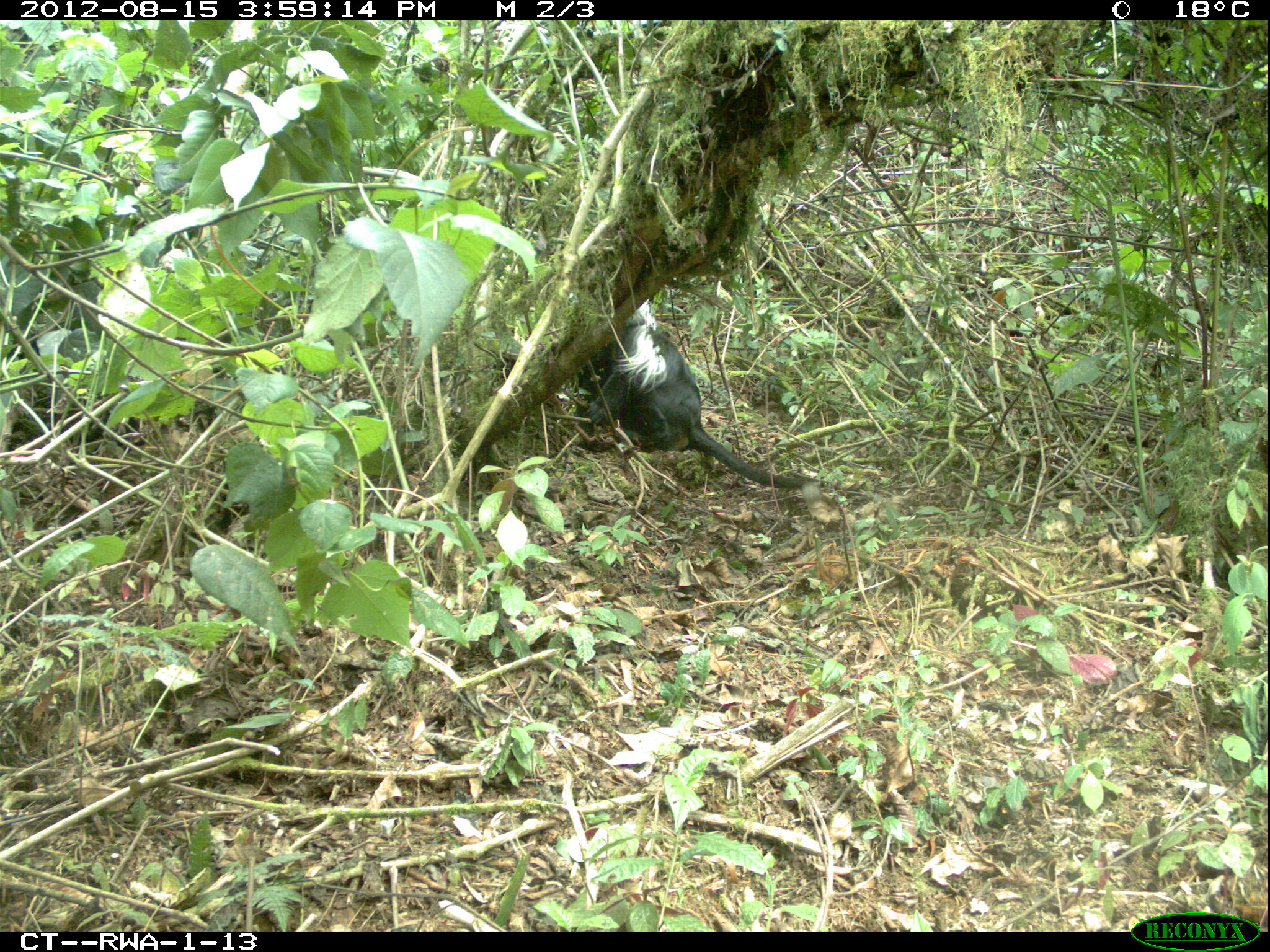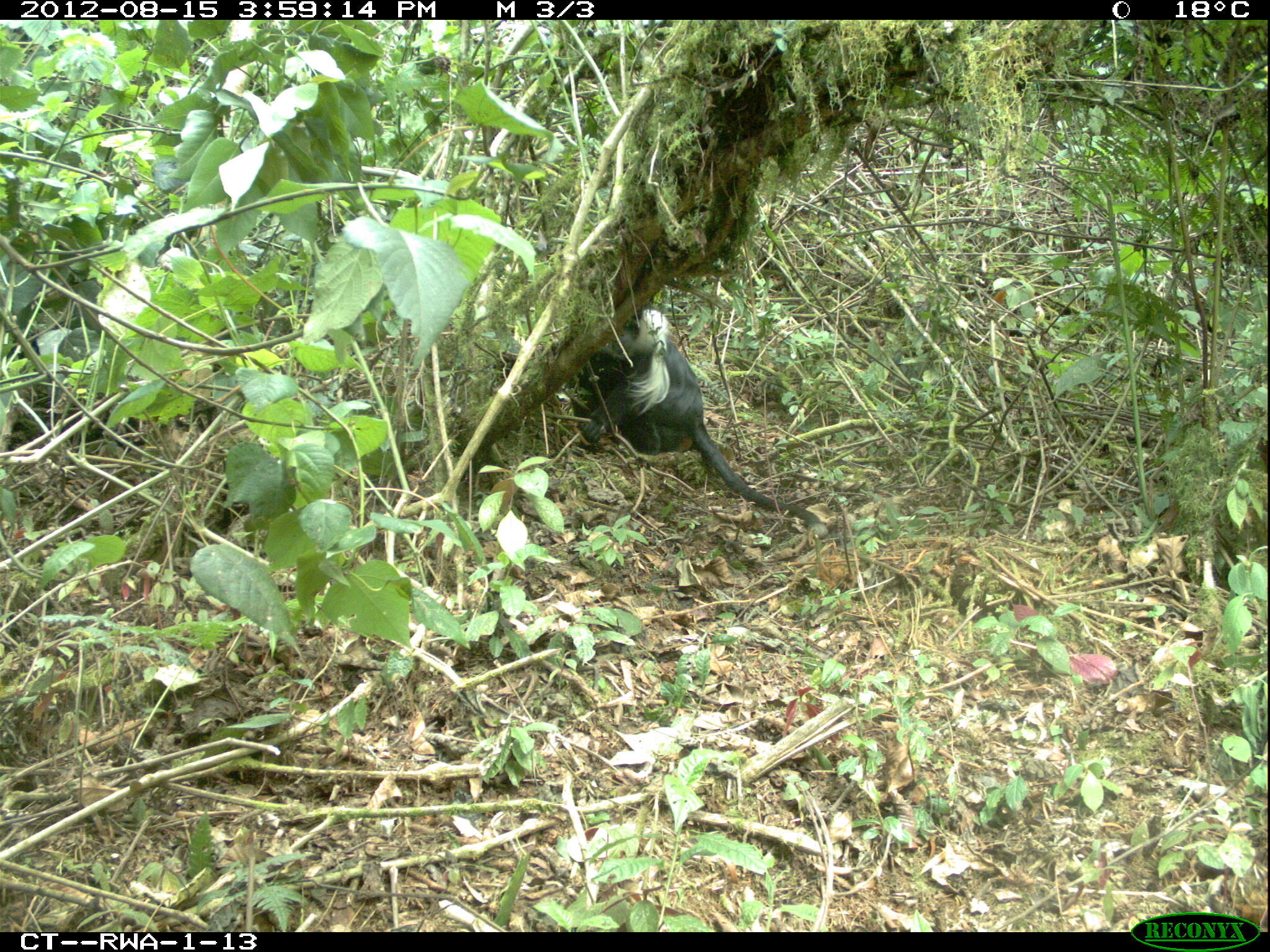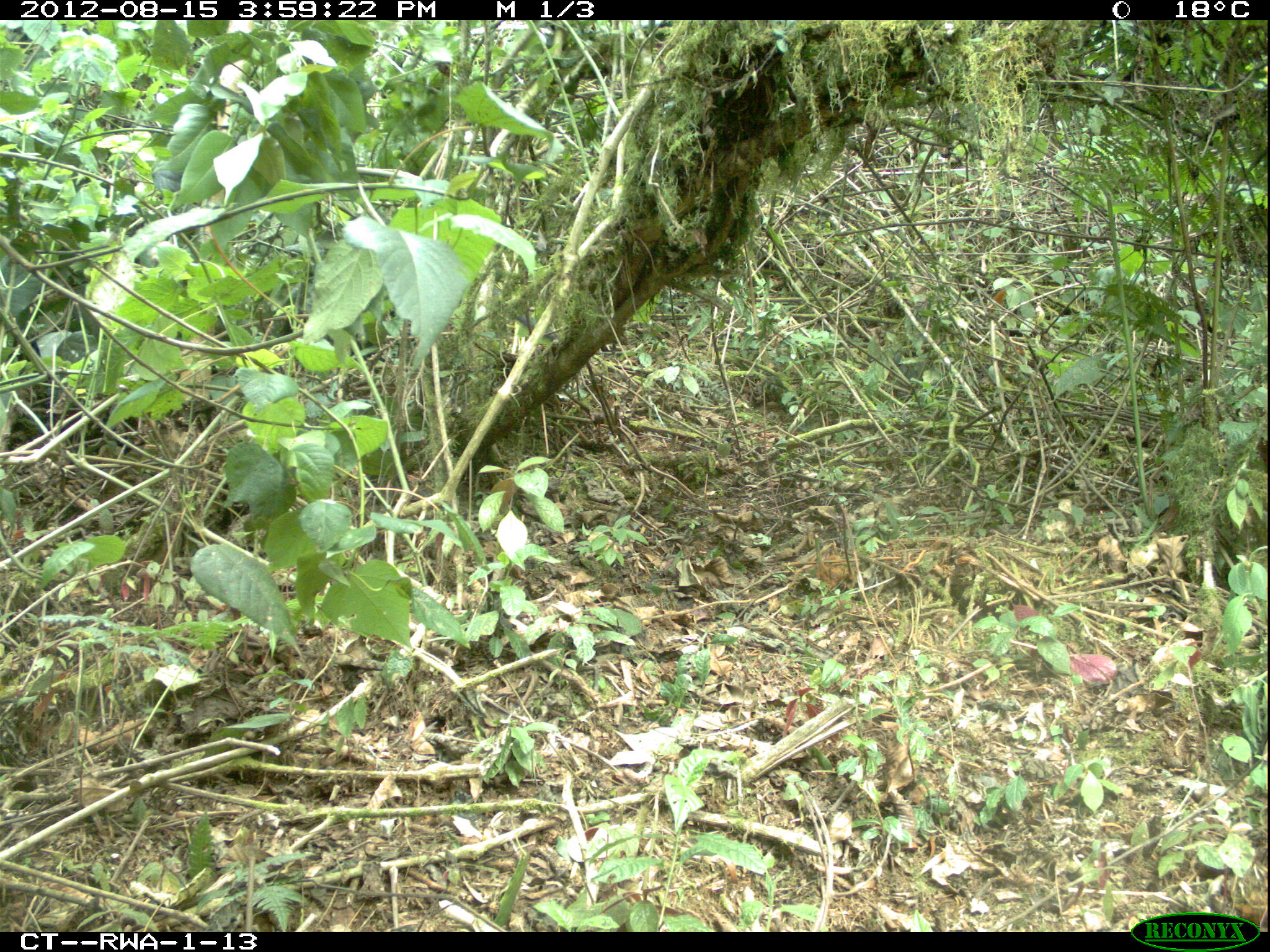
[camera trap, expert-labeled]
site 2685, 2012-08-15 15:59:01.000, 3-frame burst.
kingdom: Animalia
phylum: Chordata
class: Mammalia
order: Primates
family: Cercopithecidae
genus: Colobus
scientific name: Colobus angolensis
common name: angola colobus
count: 9